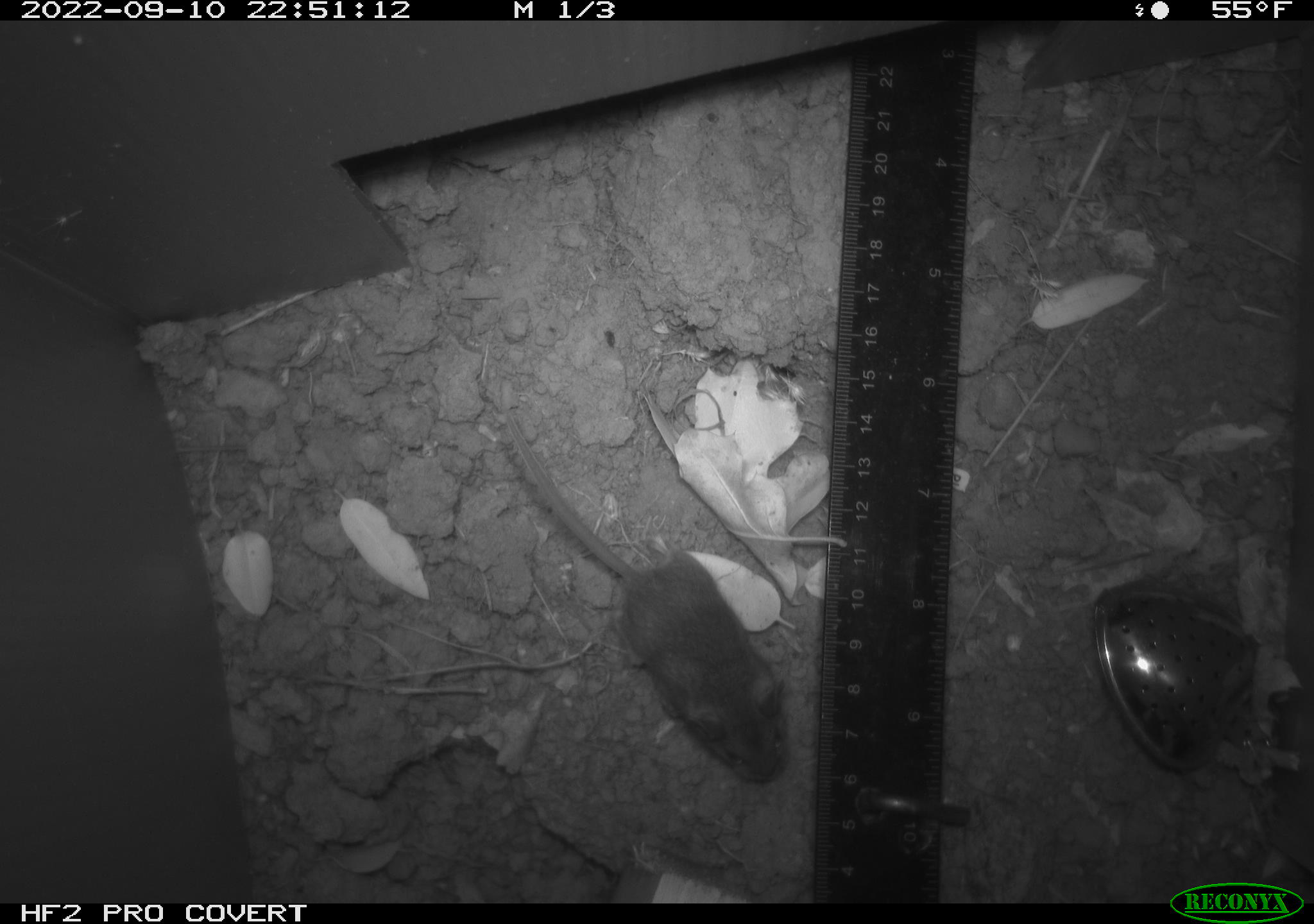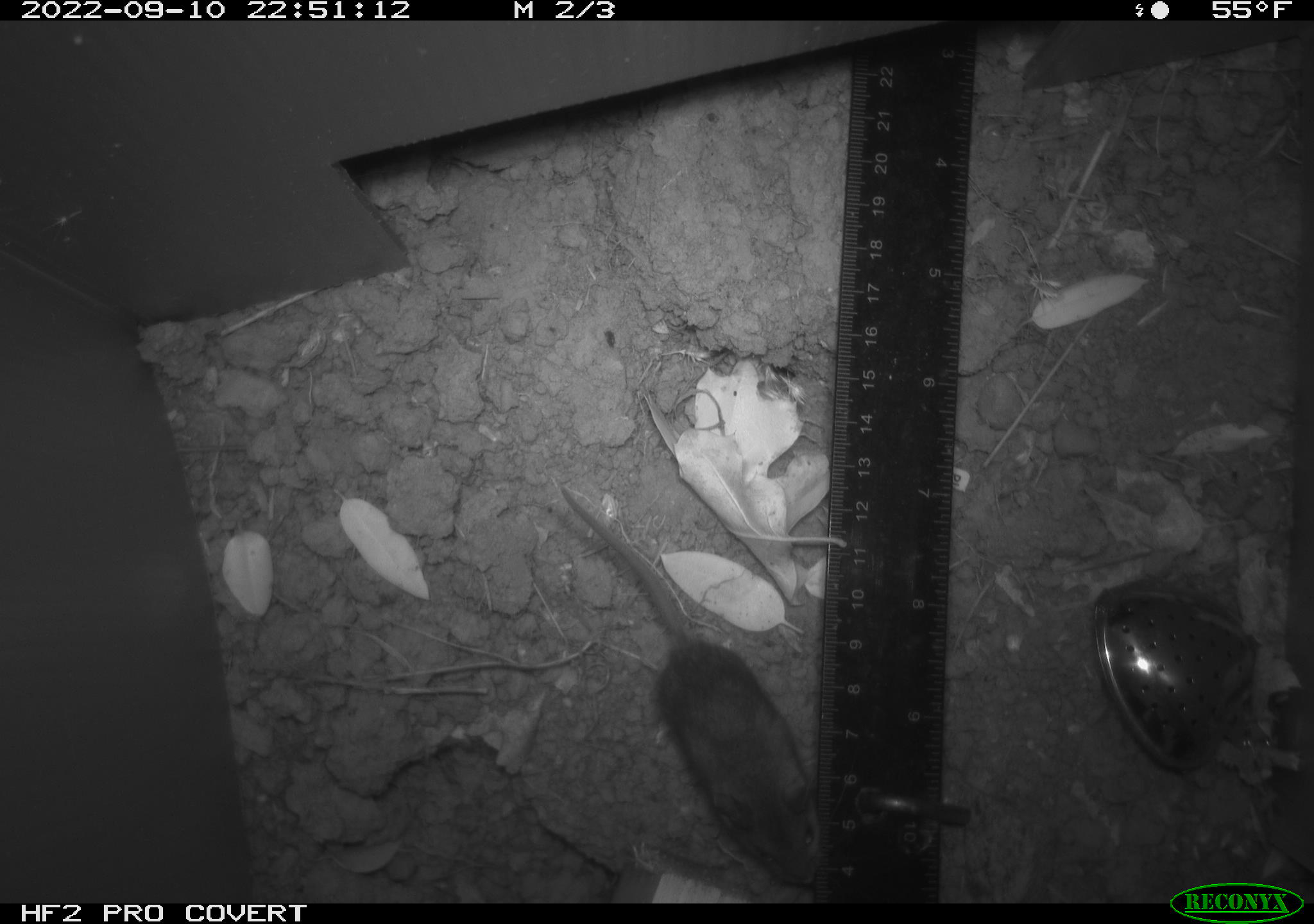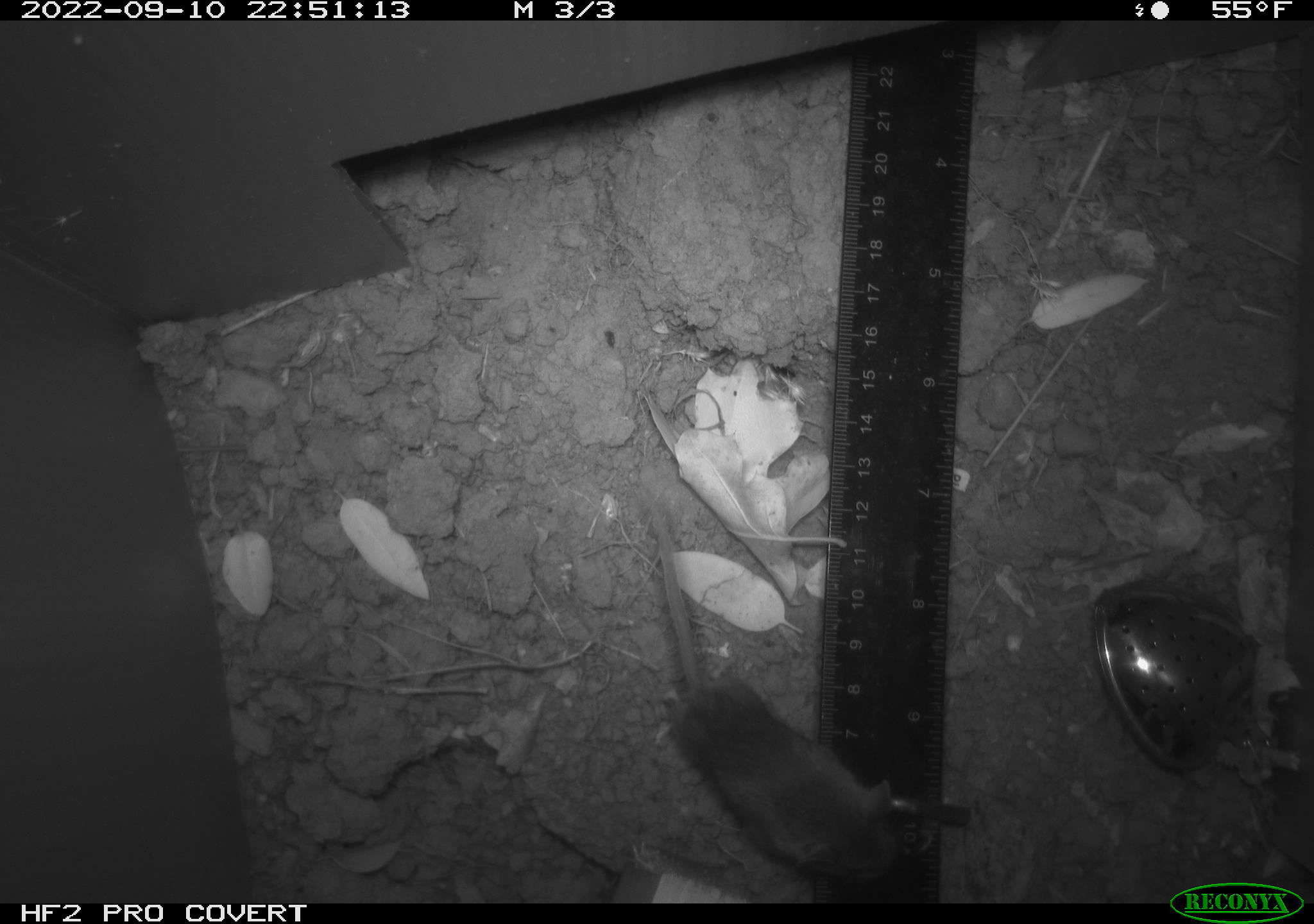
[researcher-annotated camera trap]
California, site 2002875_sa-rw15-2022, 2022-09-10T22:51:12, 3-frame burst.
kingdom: Animalia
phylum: Chordata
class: Mammalia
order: Rodentia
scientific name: Rodentia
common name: mouse species